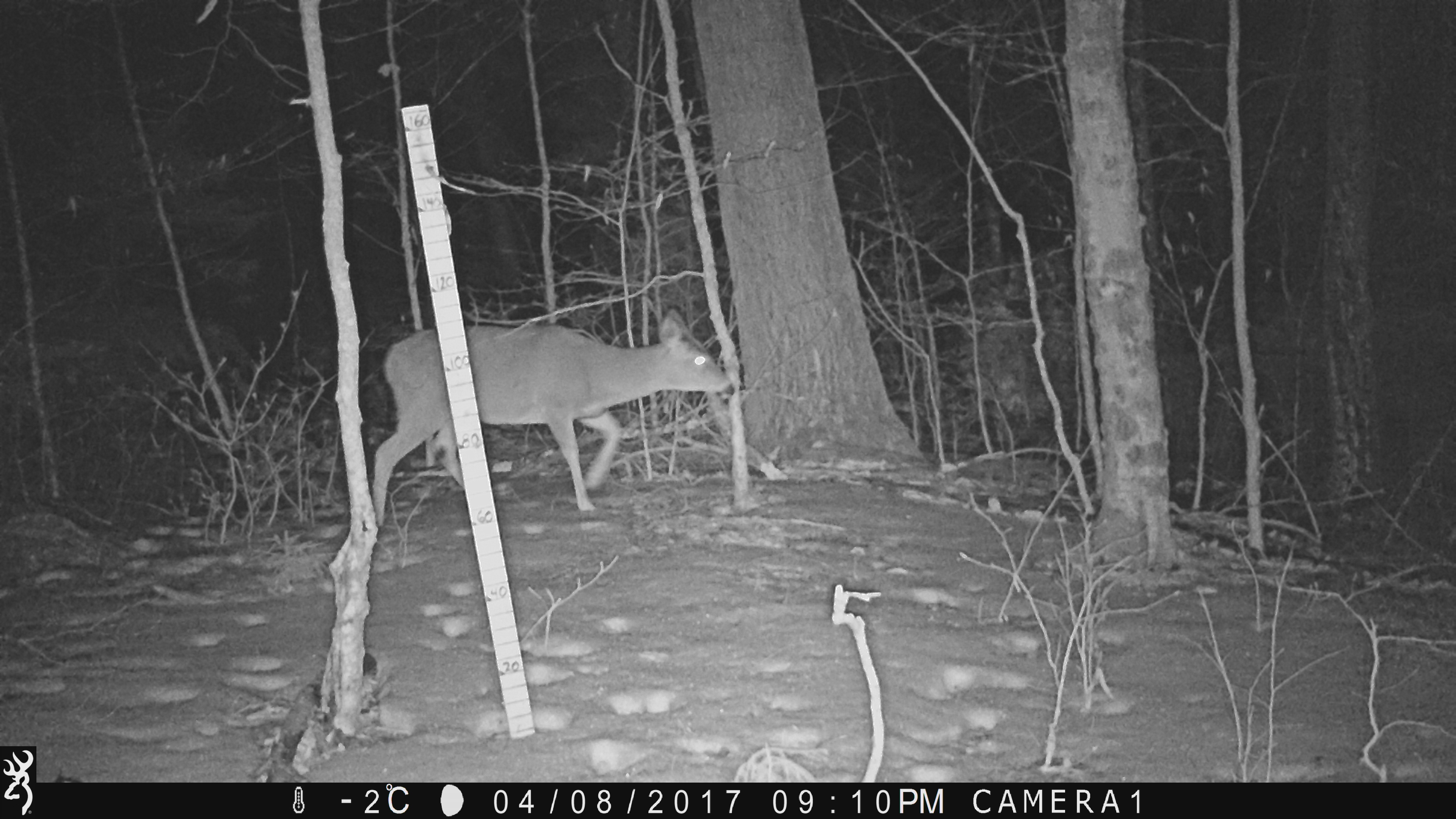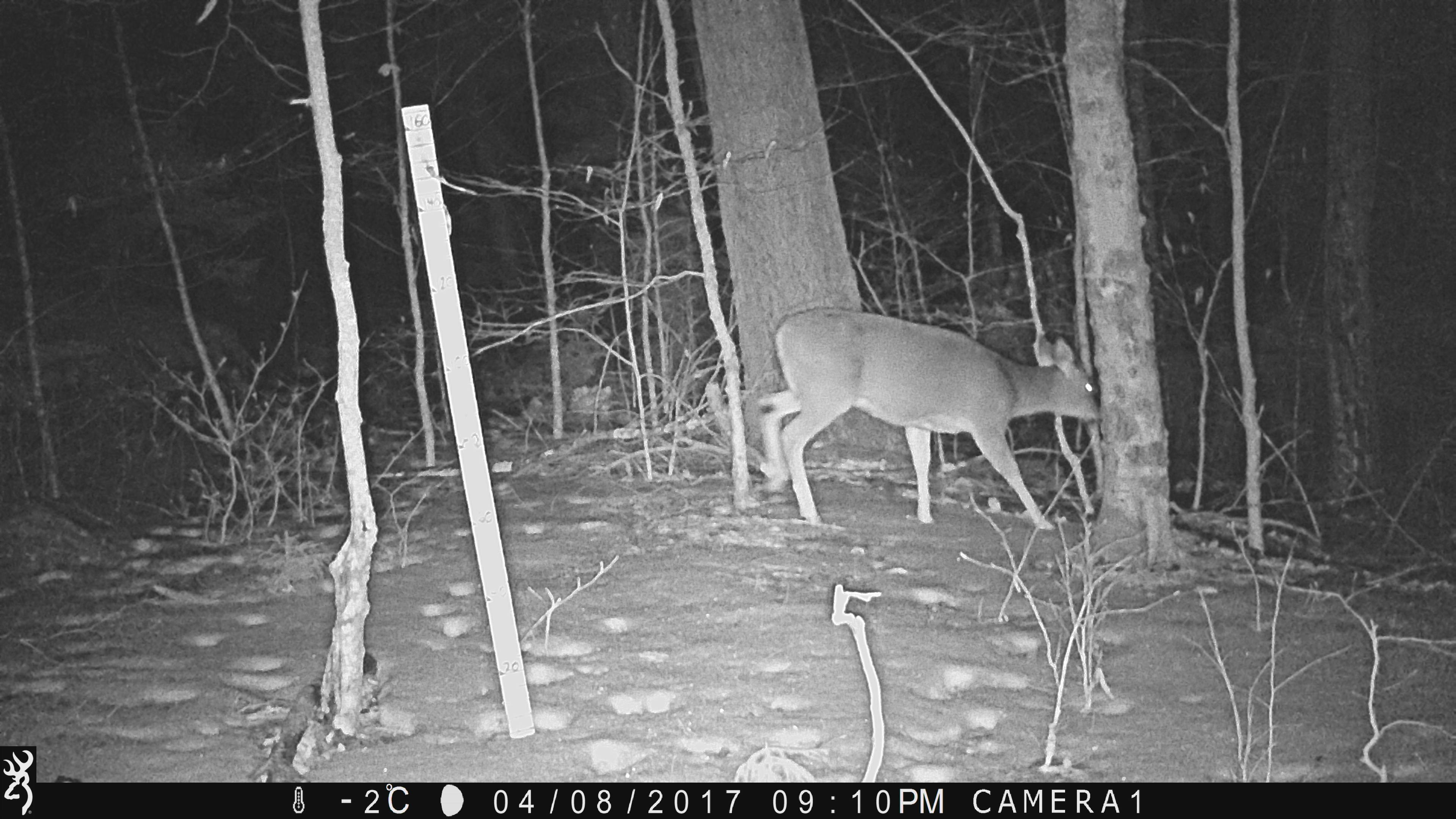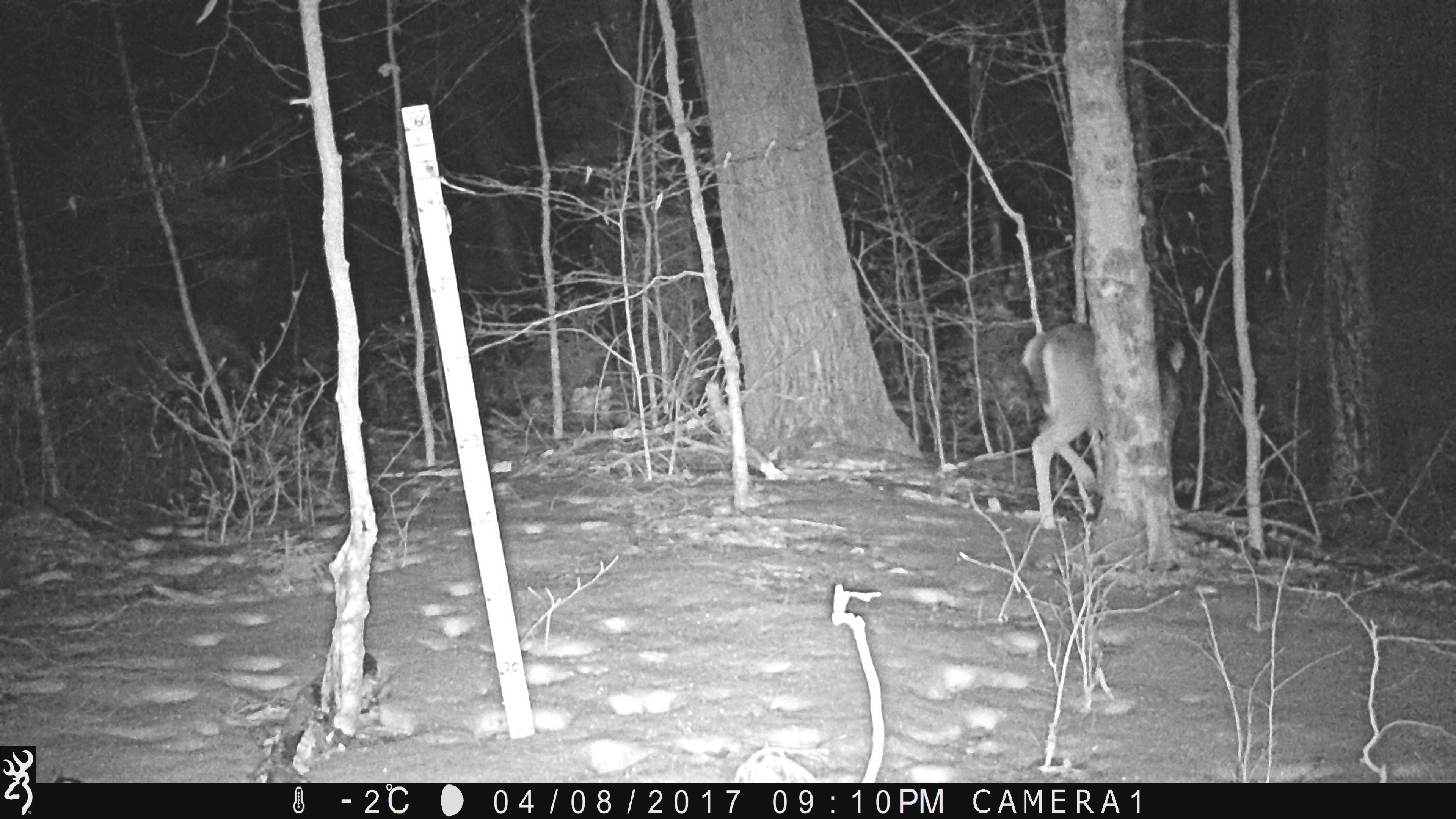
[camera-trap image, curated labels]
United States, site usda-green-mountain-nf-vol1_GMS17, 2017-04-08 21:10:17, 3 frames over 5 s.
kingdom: Animalia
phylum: Chordata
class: Mammalia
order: Artiodactyla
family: Cervidae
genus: Odocoileus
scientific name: Odocoileus virginianus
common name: white-tailed deer